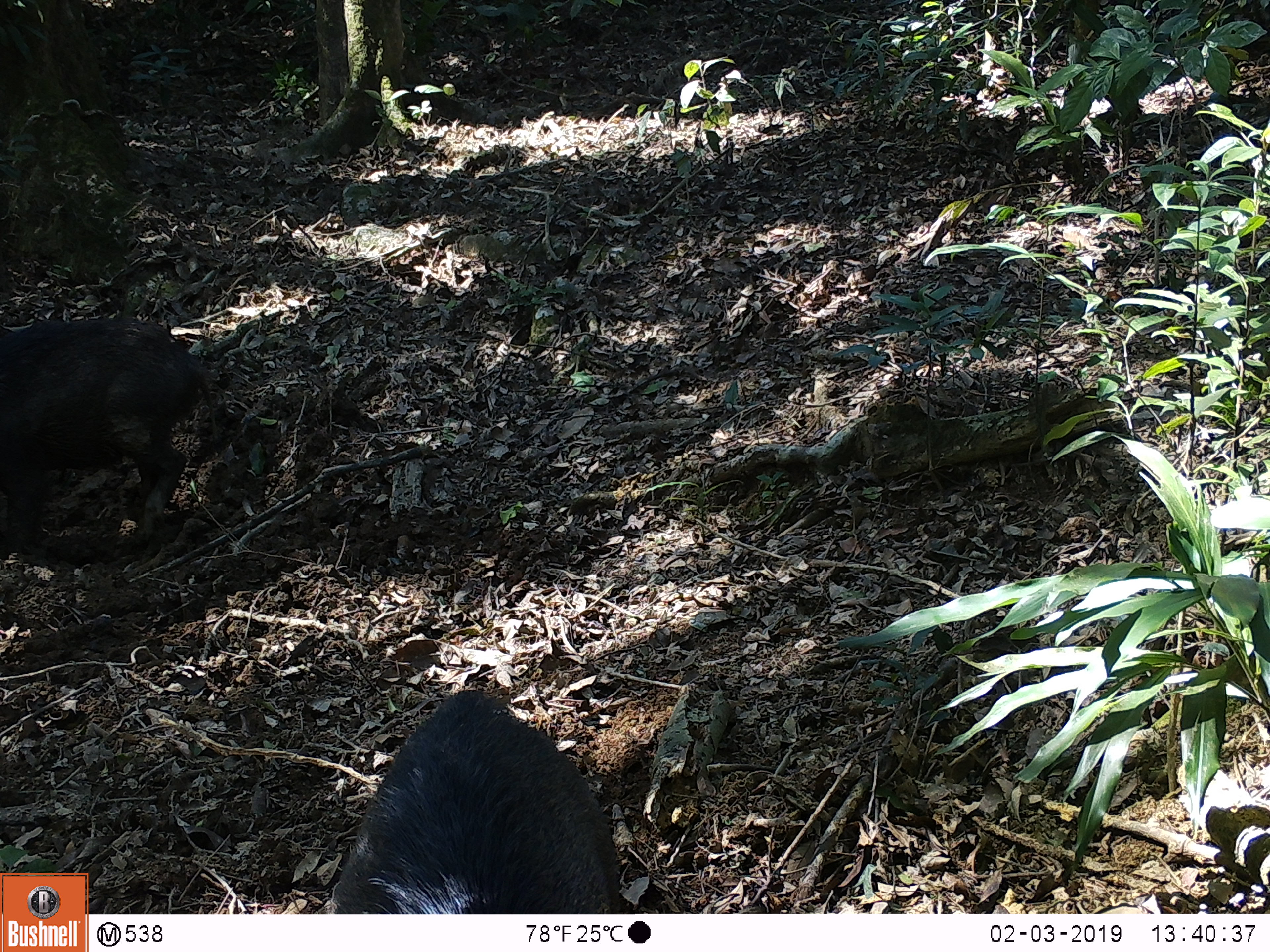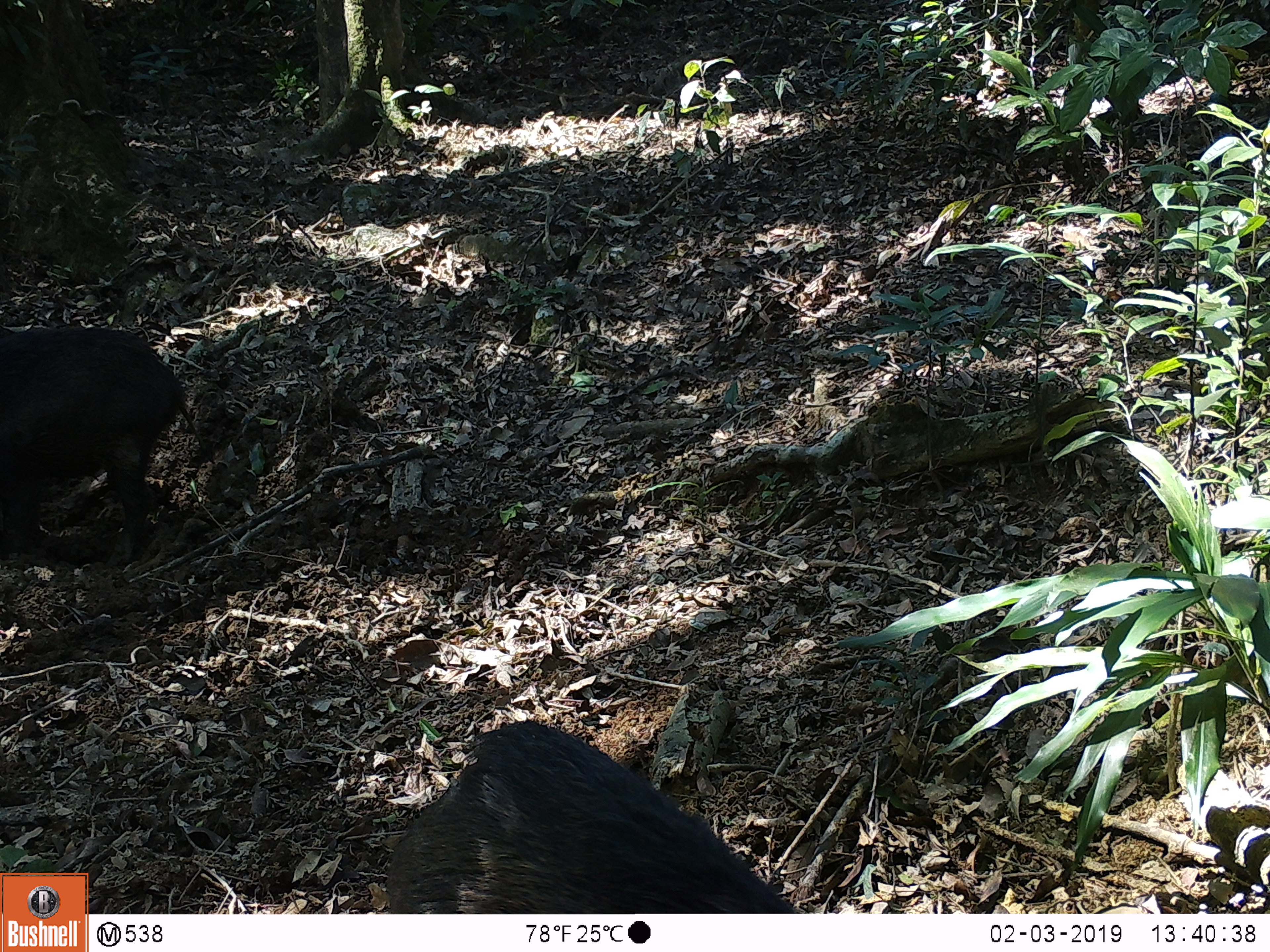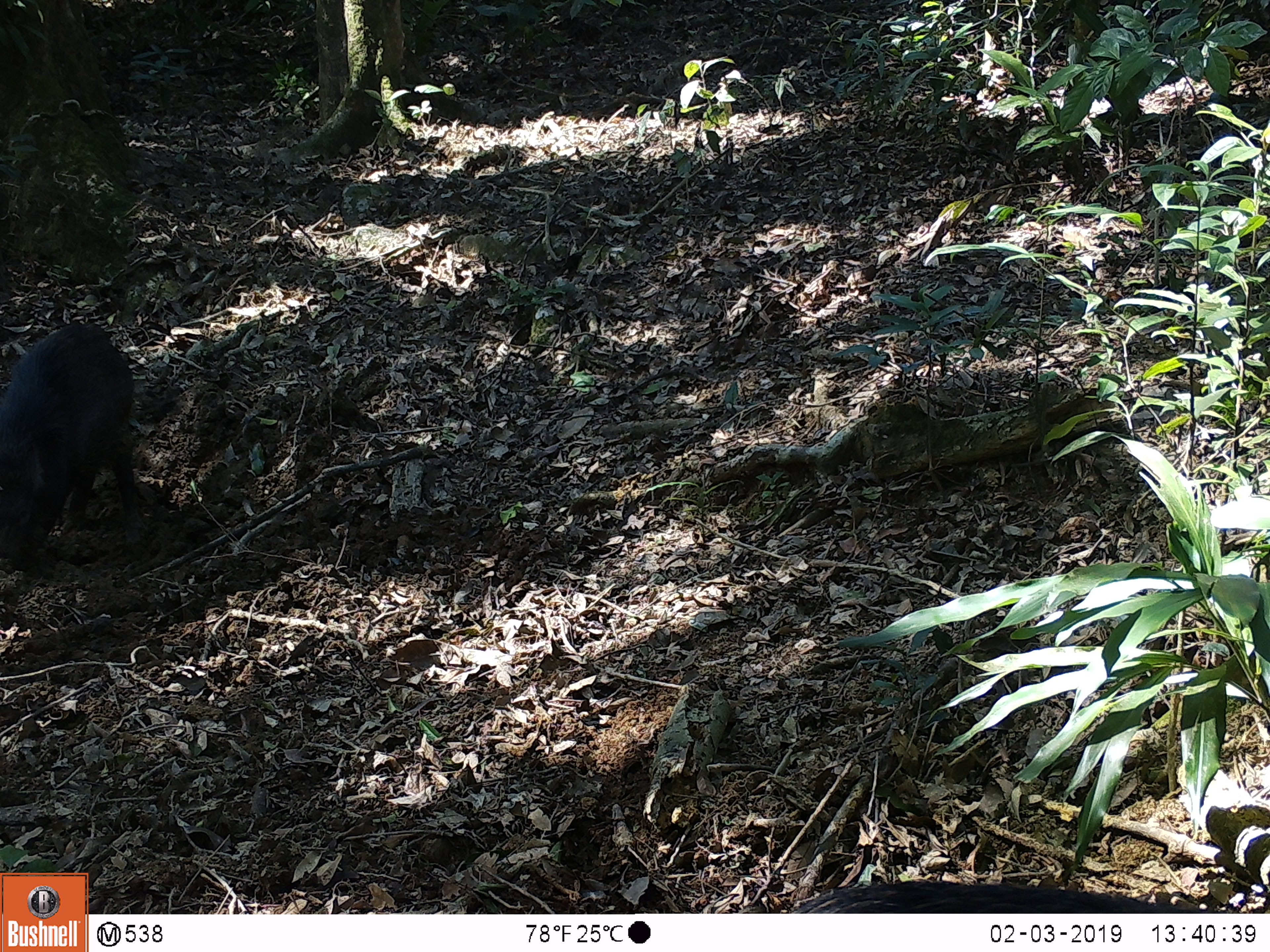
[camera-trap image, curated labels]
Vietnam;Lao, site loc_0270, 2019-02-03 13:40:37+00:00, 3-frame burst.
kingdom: Animalia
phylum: Chordata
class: Mammalia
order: Artiodactyla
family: Suidae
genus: Sus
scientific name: Sus scrofa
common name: eurasian wild pig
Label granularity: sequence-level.